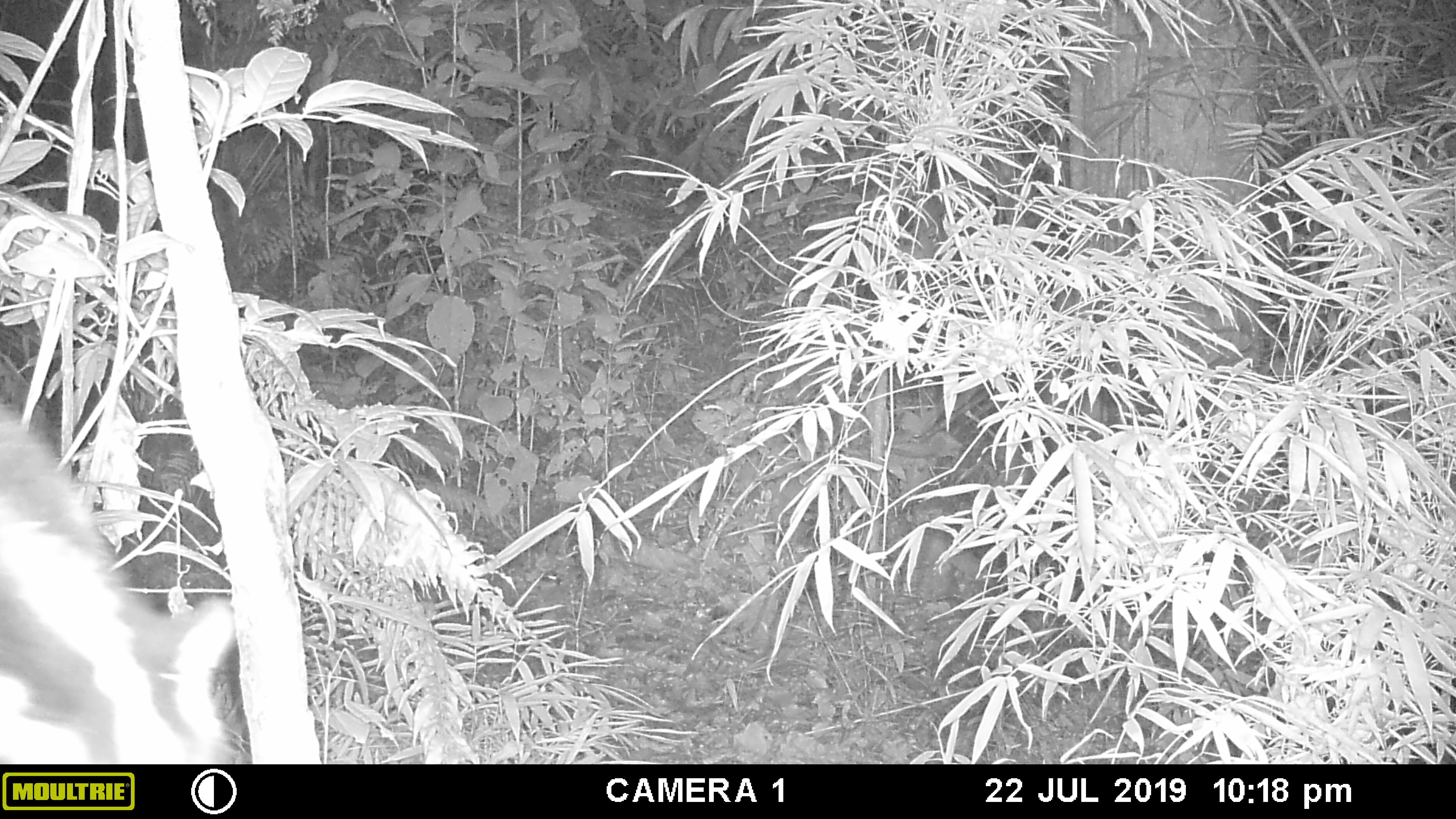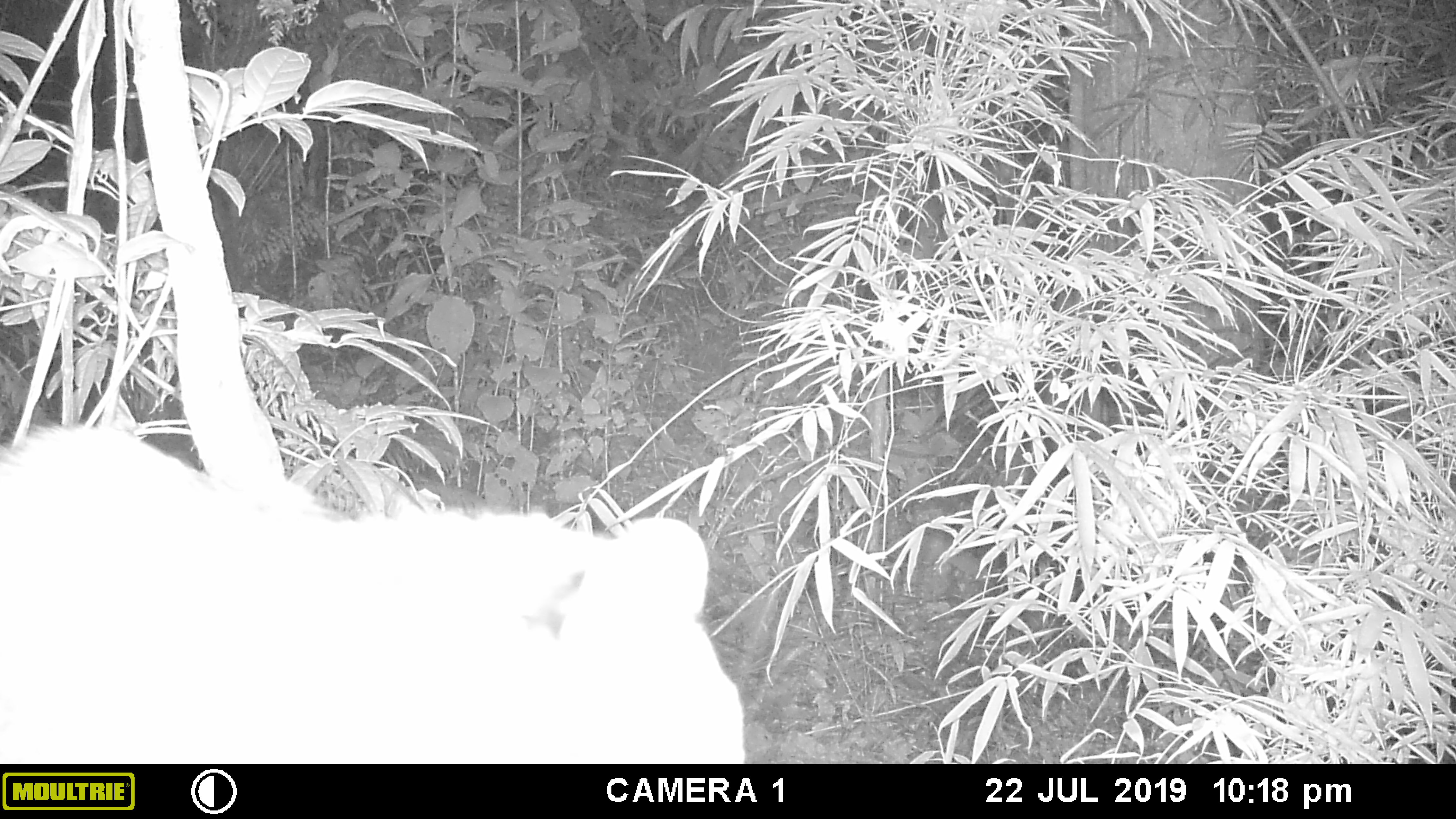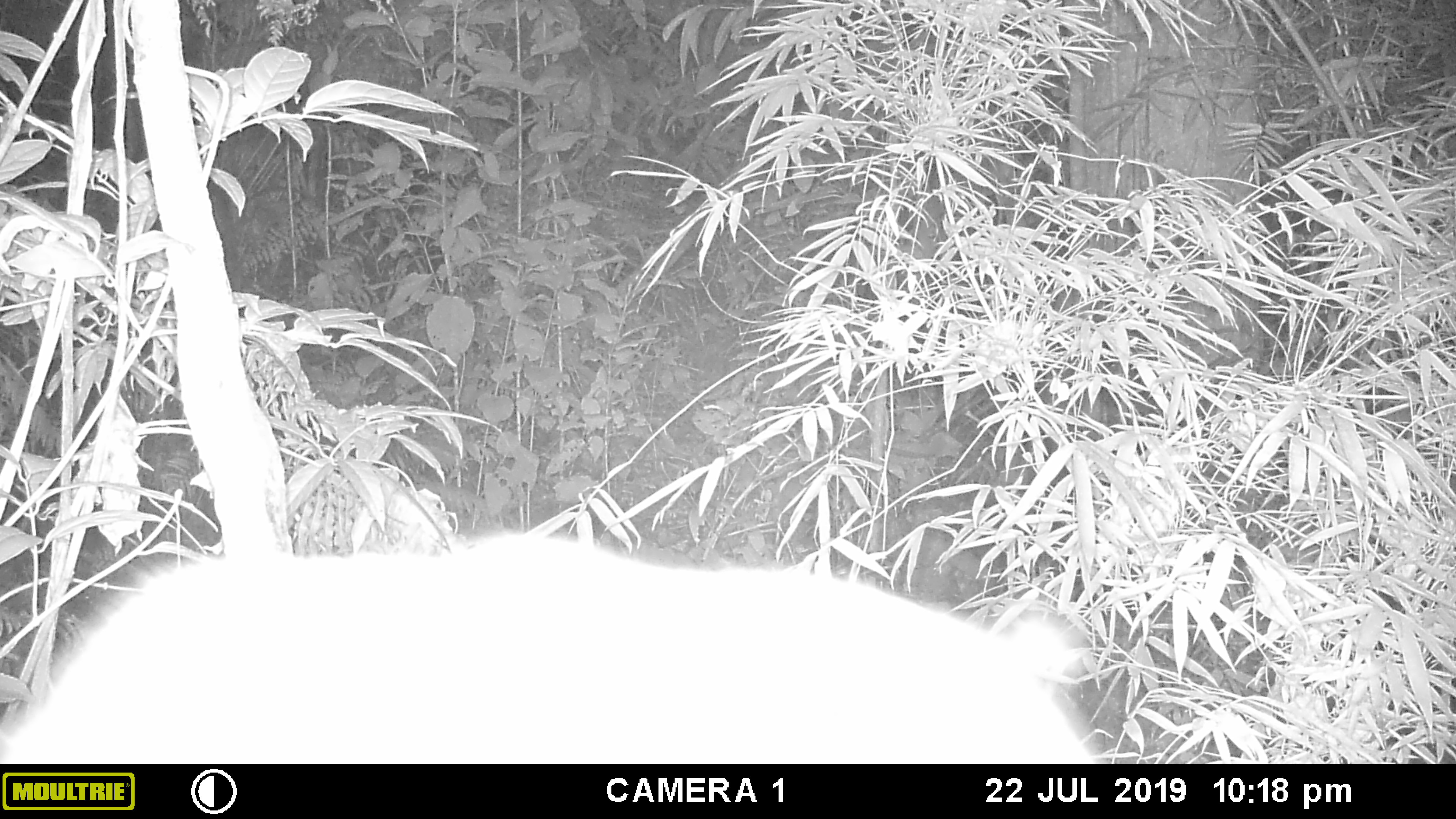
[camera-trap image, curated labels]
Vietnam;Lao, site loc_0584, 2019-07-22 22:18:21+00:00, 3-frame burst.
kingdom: Animalia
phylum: Chordata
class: Mammalia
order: Carnivora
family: Viverridae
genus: Paguma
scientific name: Paguma larvata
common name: masked palm civet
Masked palm civet (Paguma larvata). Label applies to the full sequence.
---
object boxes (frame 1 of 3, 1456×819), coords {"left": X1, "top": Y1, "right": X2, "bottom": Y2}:
masked palm civet: {"left": 0, "top": 403, "right": 233, "bottom": 764}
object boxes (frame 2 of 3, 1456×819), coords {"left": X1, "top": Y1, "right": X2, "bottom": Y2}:
masked palm civet: {"left": 0, "top": 417, "right": 746, "bottom": 764}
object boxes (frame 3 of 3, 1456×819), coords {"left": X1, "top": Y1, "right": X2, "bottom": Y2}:
masked palm civet: {"left": 0, "top": 529, "right": 1099, "bottom": 764}